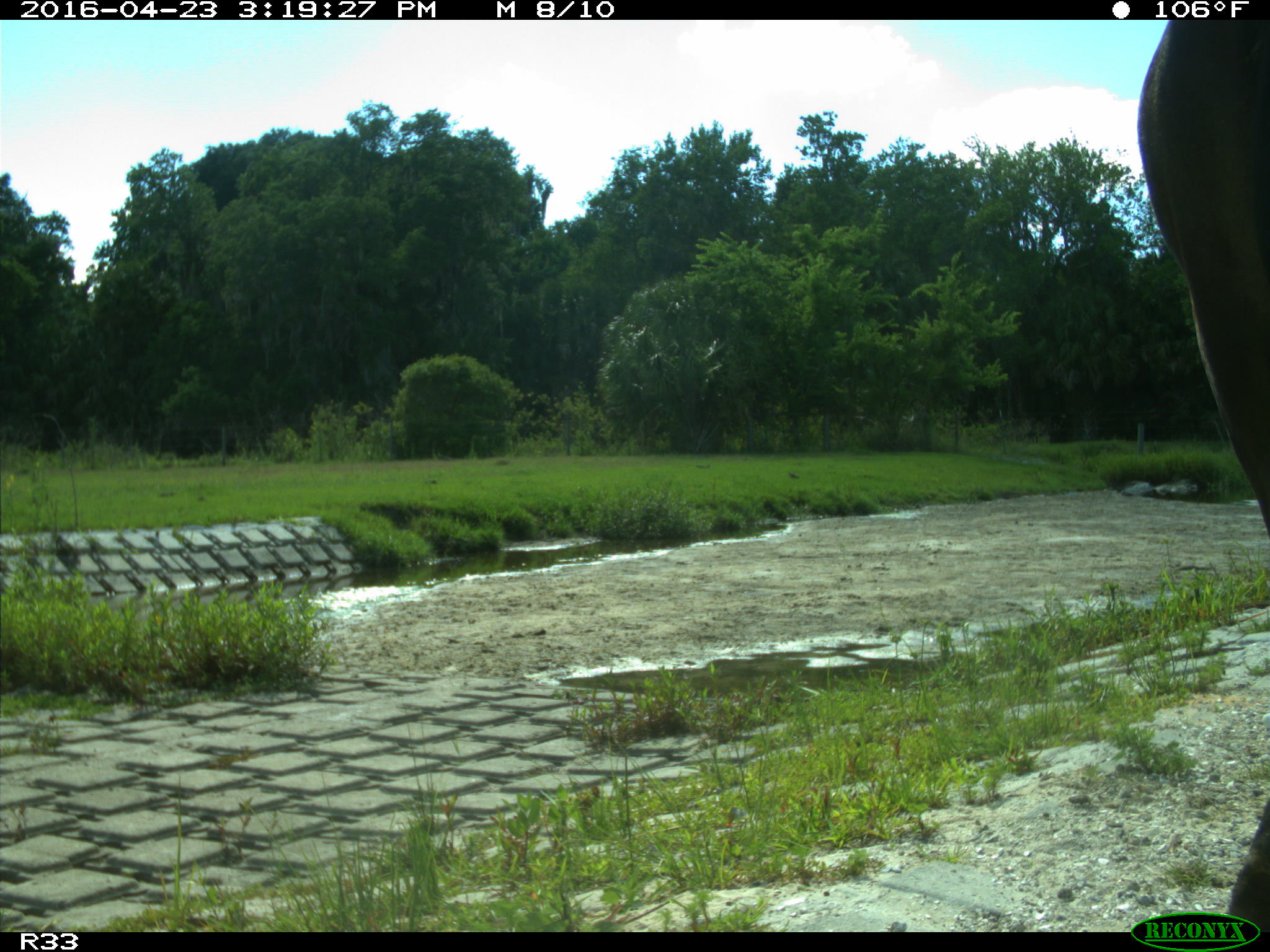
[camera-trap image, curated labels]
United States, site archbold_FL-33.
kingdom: Animalia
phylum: Chordata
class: Mammalia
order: Artiodactyla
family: Bovidae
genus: Bos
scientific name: Bos taurus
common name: domestic cow